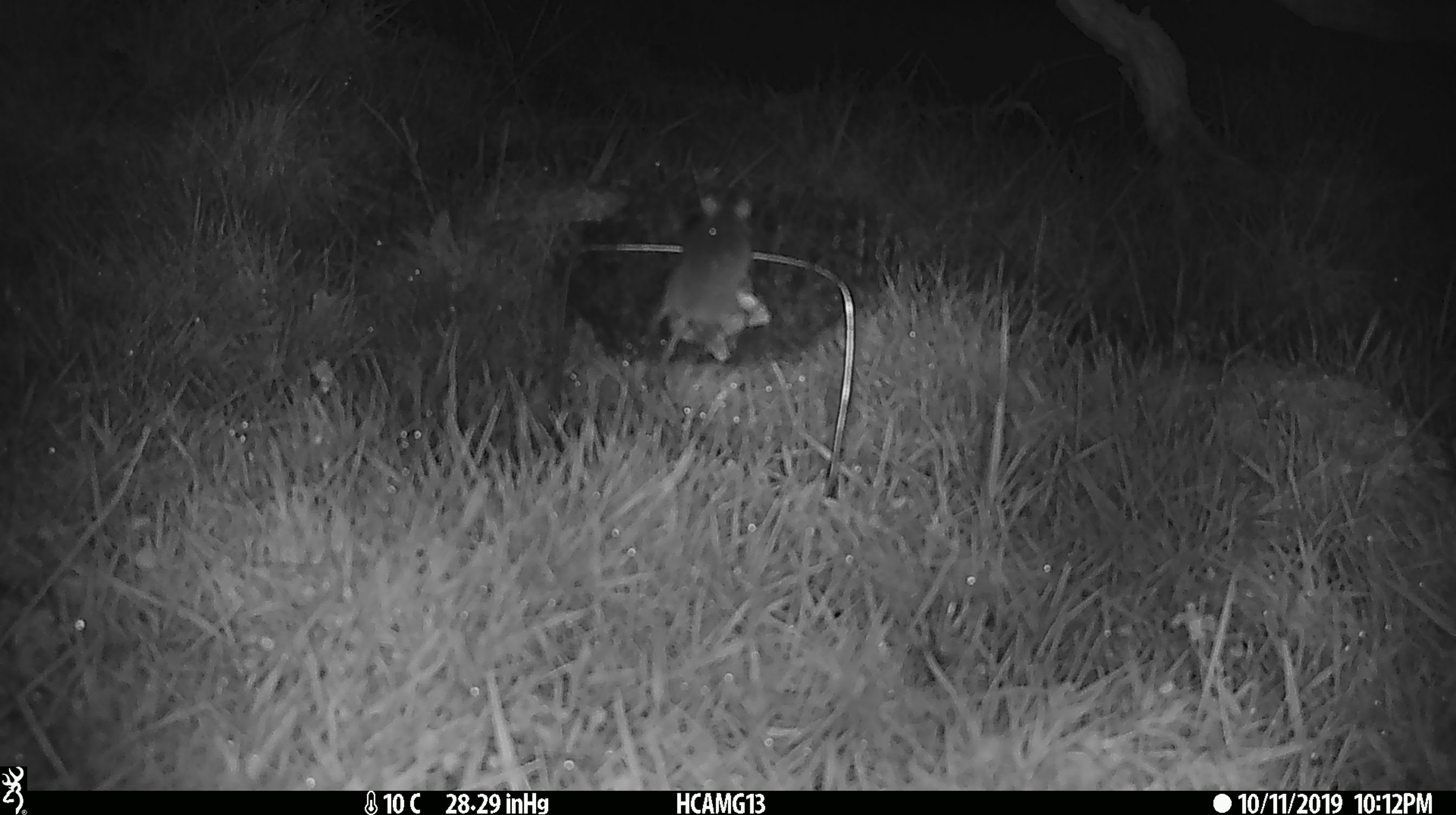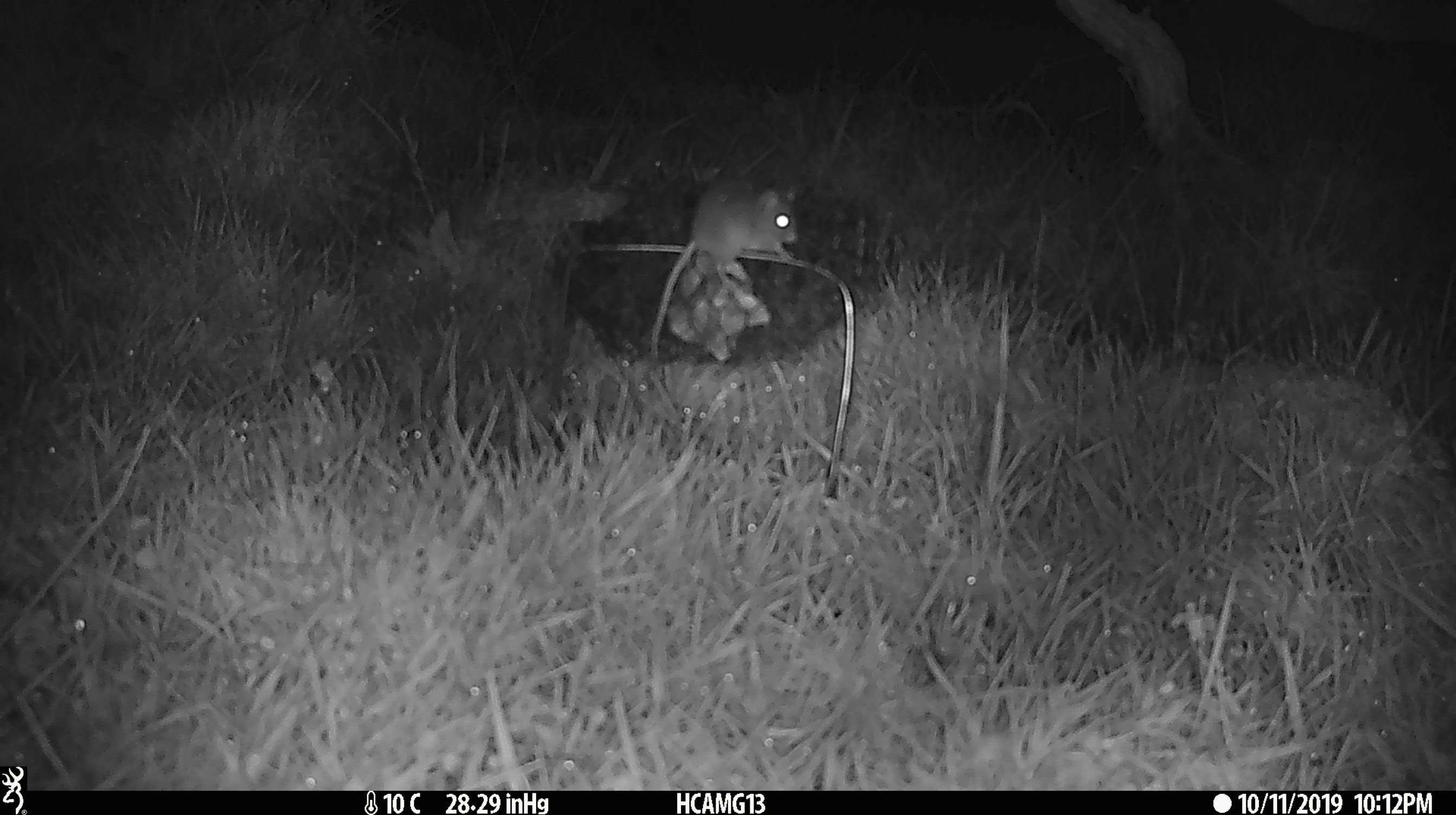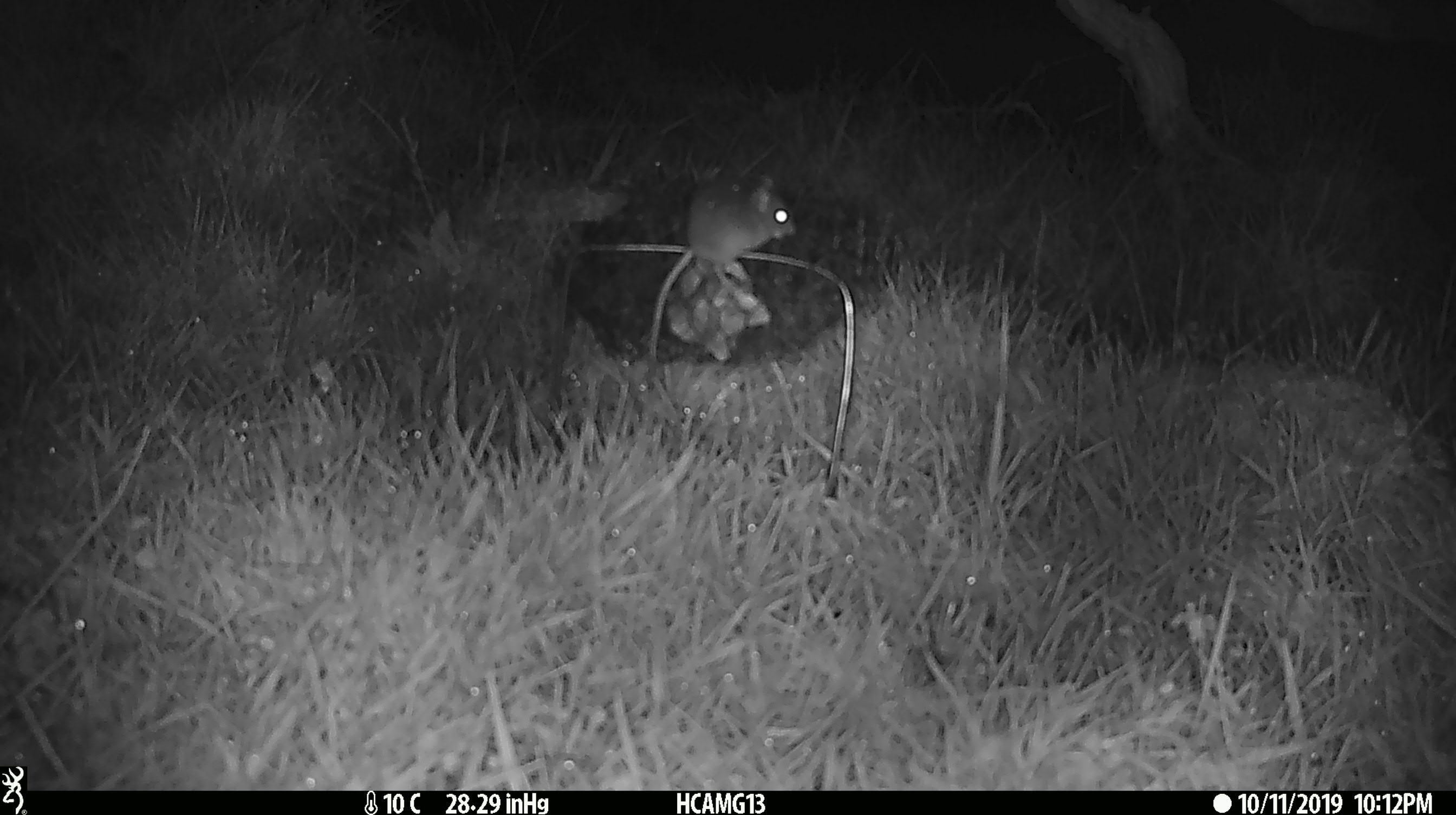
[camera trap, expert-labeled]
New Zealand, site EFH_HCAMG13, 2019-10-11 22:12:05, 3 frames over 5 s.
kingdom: Animalia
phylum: Chordata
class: Mammalia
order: Rodentia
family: Muridae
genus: Mus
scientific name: Mus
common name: mouse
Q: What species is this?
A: Mouse (Mus).